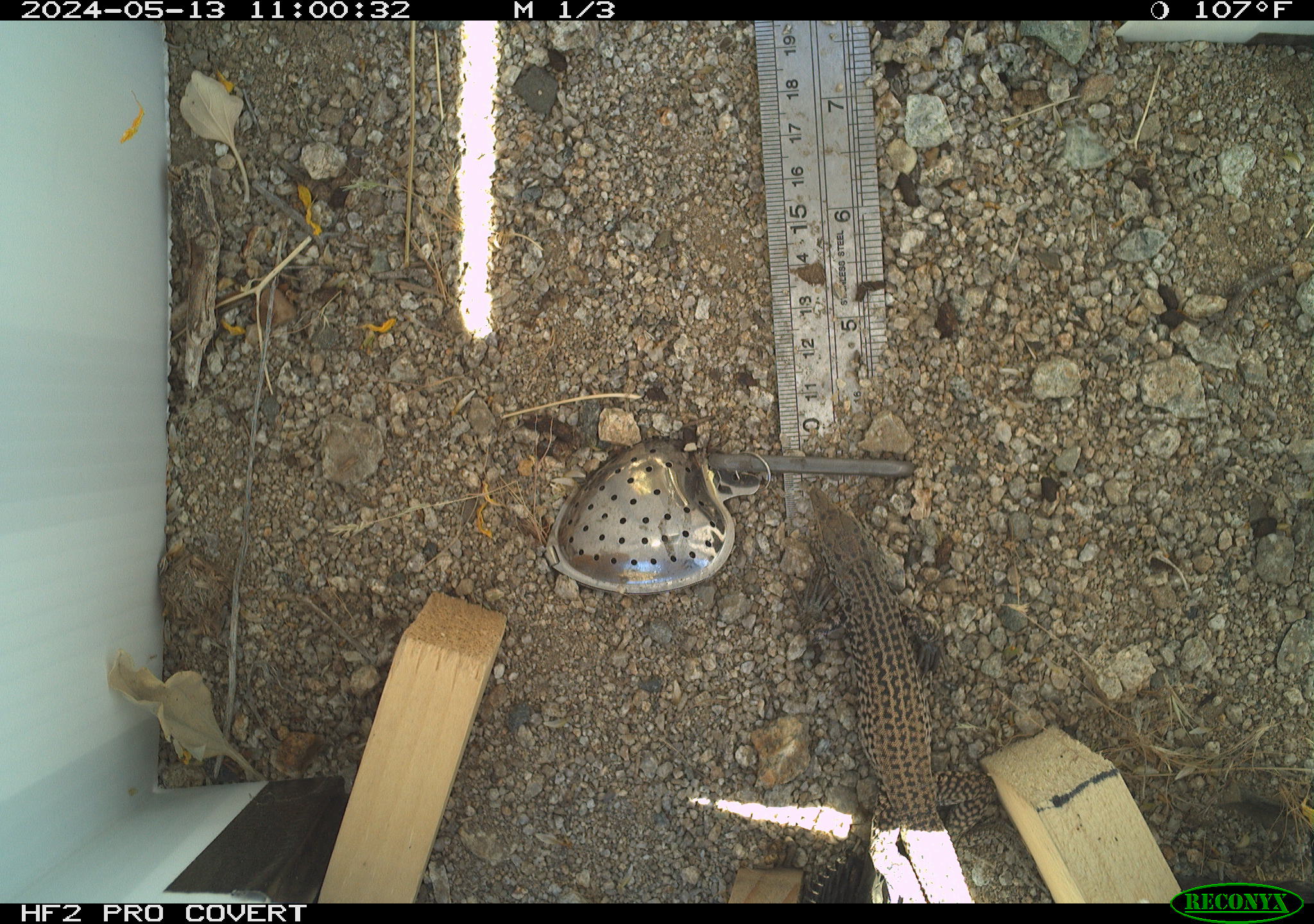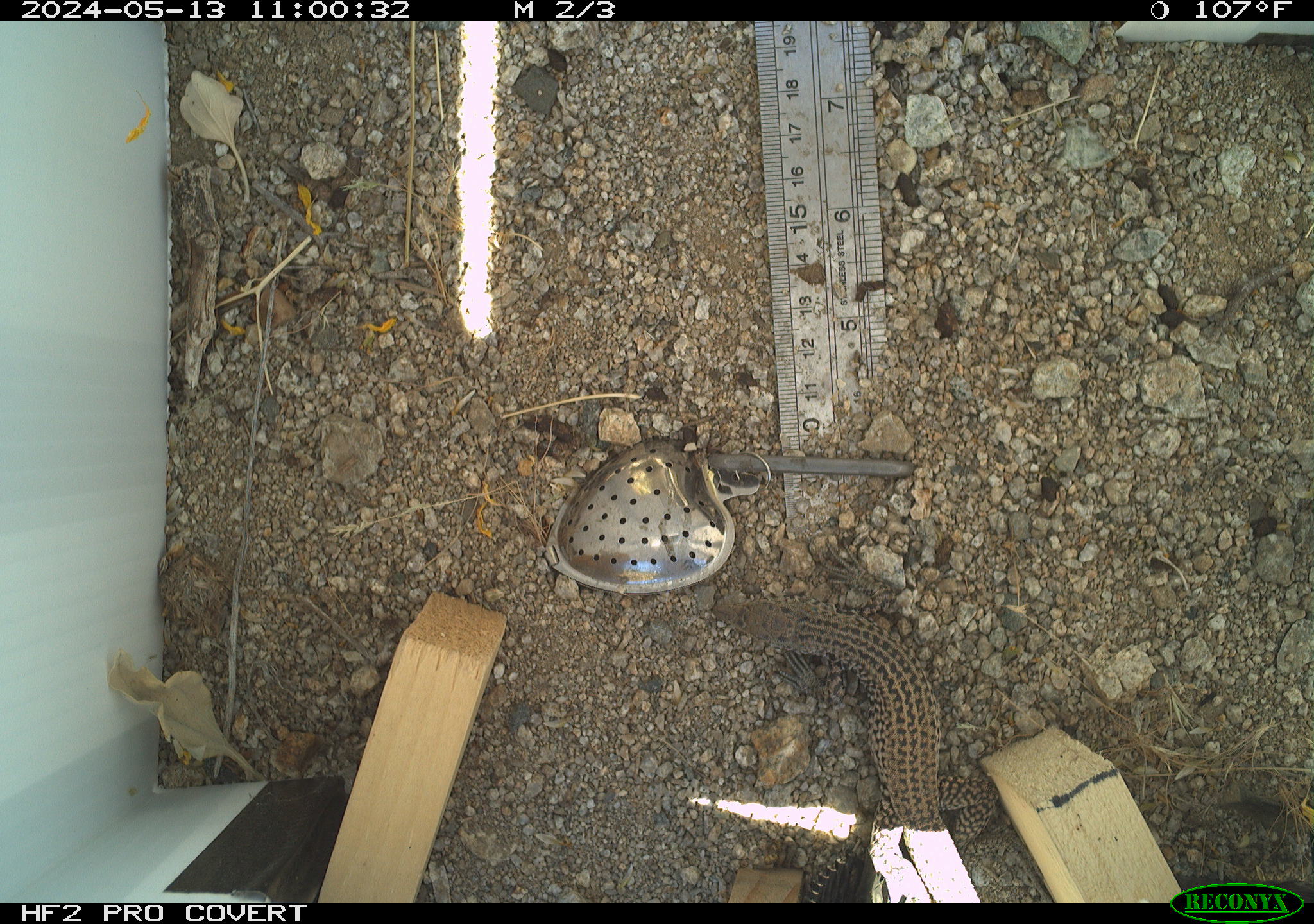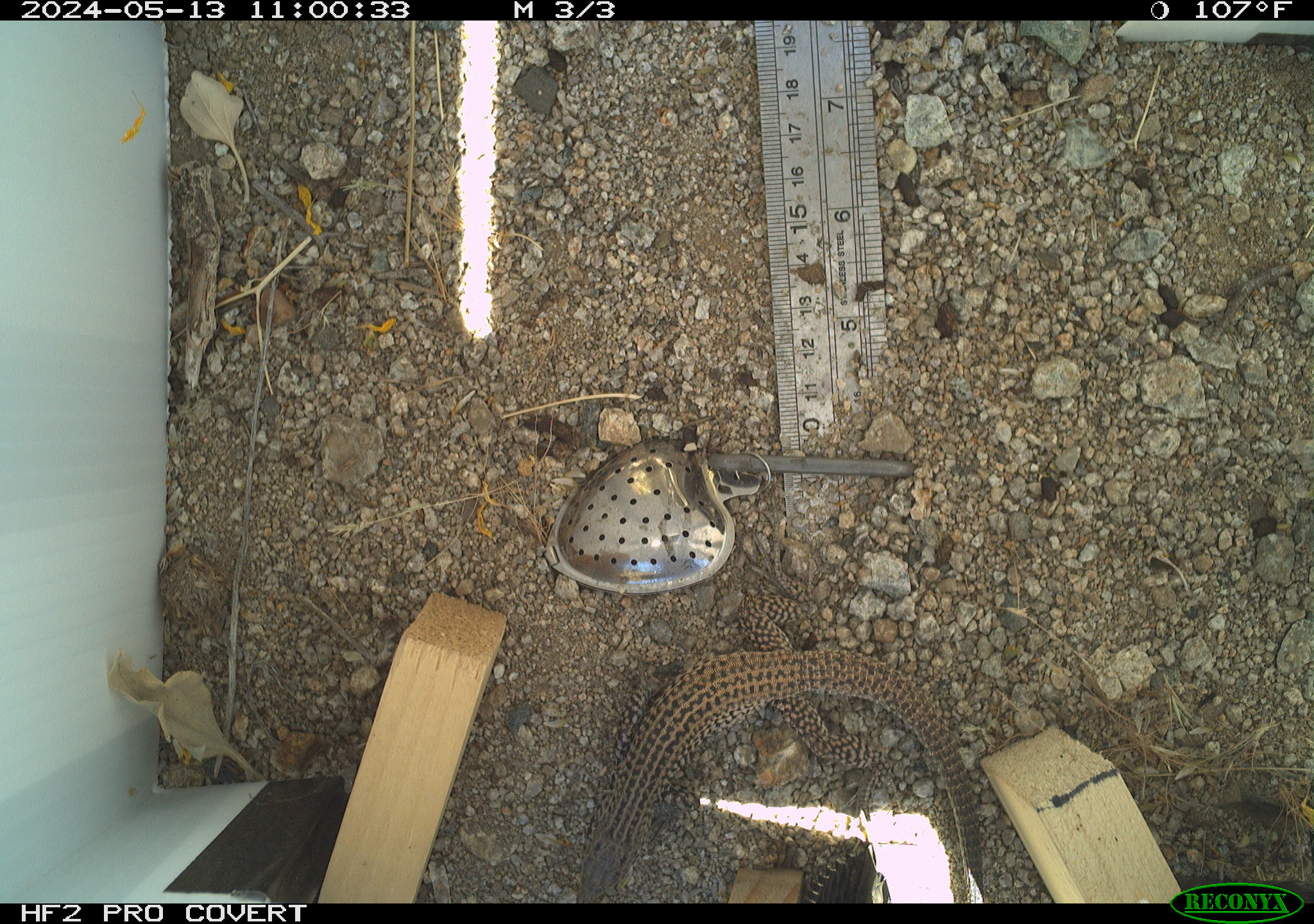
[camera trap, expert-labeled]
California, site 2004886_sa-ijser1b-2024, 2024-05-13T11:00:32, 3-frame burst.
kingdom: Animalia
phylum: Chordata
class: Reptilia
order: Squamata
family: Teiidae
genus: Aspidoscelis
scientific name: Aspidoscelis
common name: whiptail lizards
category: aspidoscelis species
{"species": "aspidoscelis species (whiptail lizards) (Aspidoscelis)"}